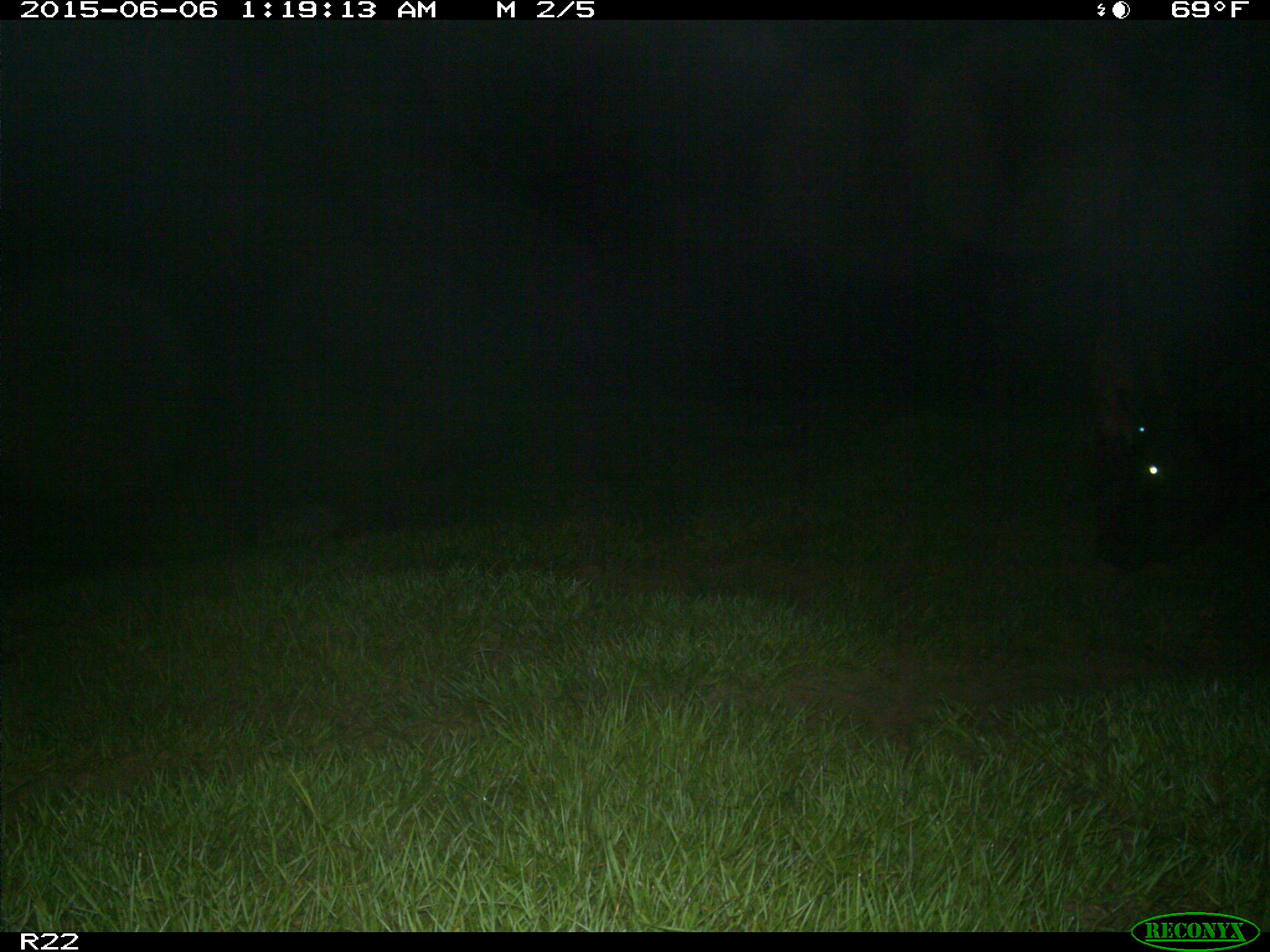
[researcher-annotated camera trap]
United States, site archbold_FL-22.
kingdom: Animalia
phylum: Chordata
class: Mammalia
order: Artiodactyla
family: Bovidae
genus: Bos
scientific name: Bos taurus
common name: domestic cow